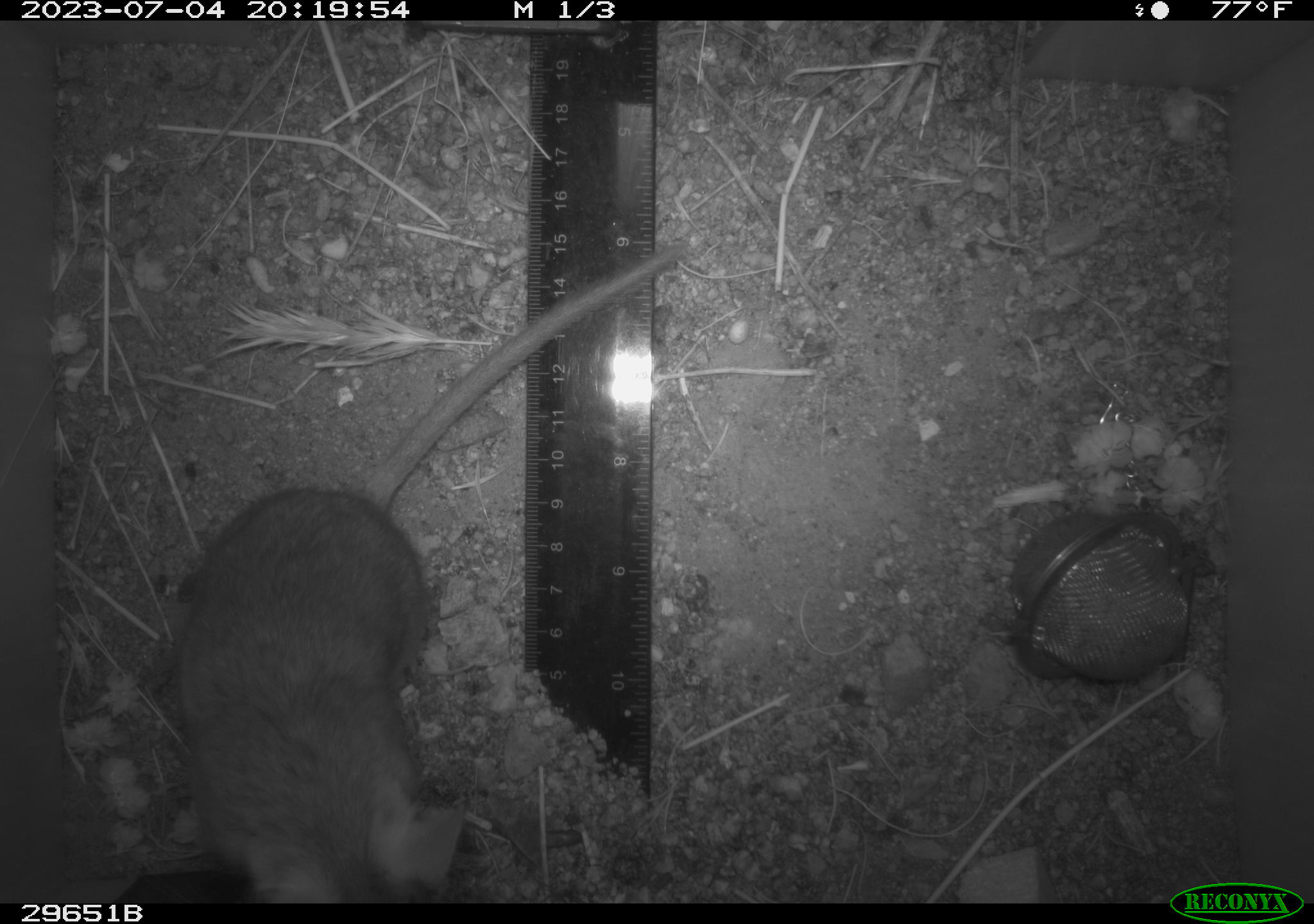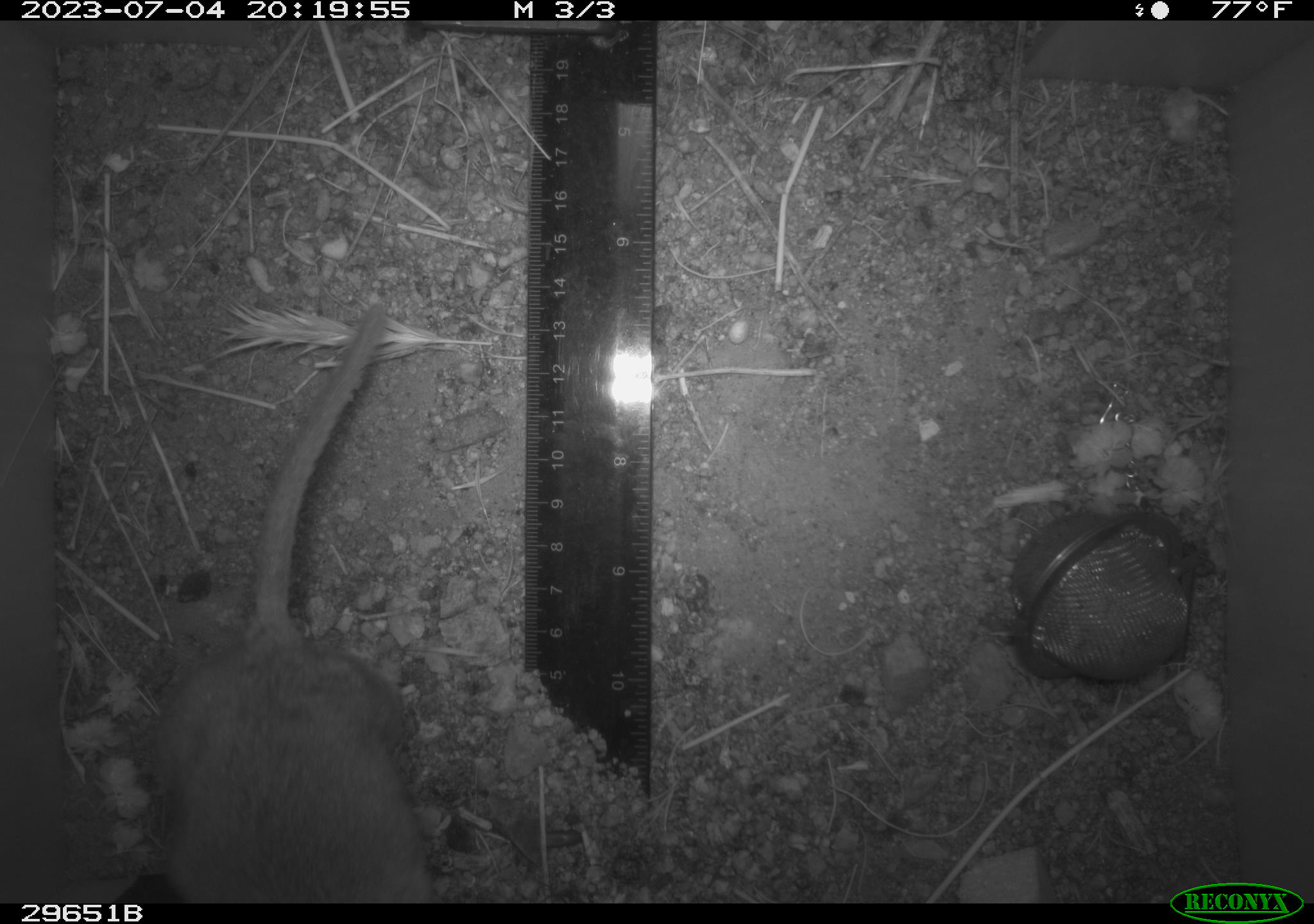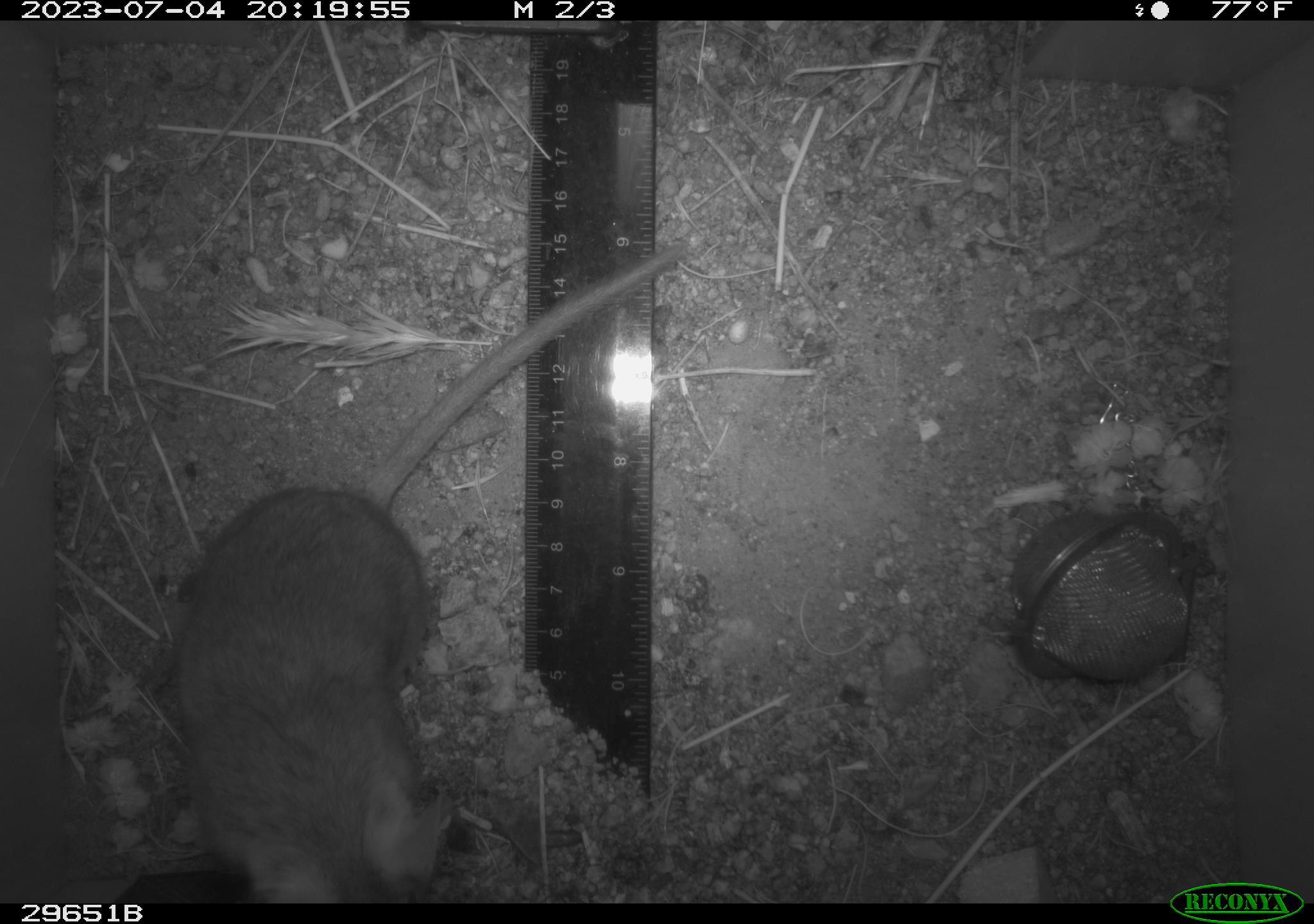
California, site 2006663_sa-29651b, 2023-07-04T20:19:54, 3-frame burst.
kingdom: Animalia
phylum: Chordata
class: Mammalia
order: Rodentia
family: Cricetidae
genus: Neotoma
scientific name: Neotoma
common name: pack rat or woodrat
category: neotoma species